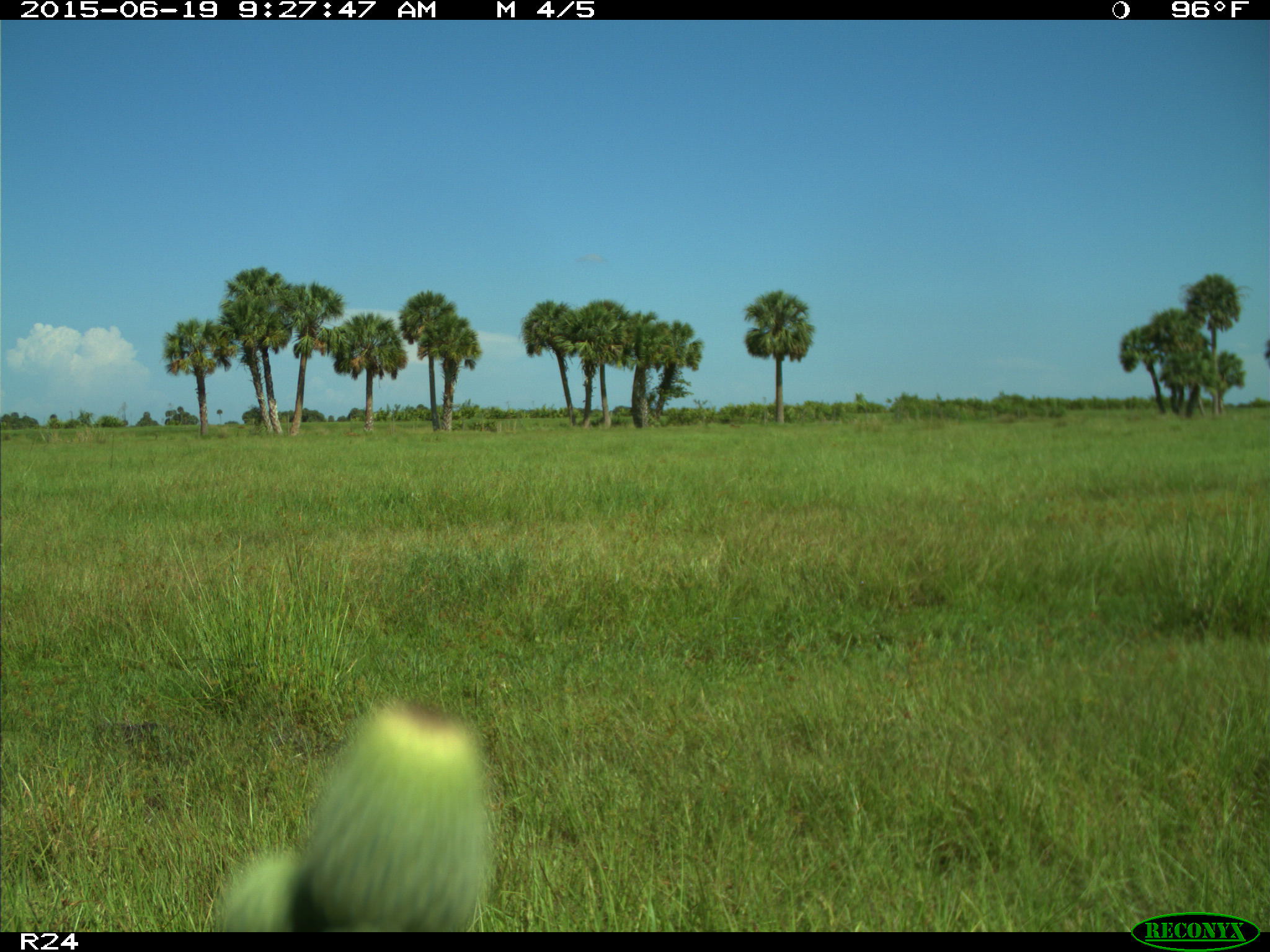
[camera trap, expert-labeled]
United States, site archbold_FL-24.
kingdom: Animalia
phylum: Chordata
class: Mammalia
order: Artiodactyla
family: Bovidae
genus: Bos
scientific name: Bos taurus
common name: domestic cow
Bos taurus (domestic cow).